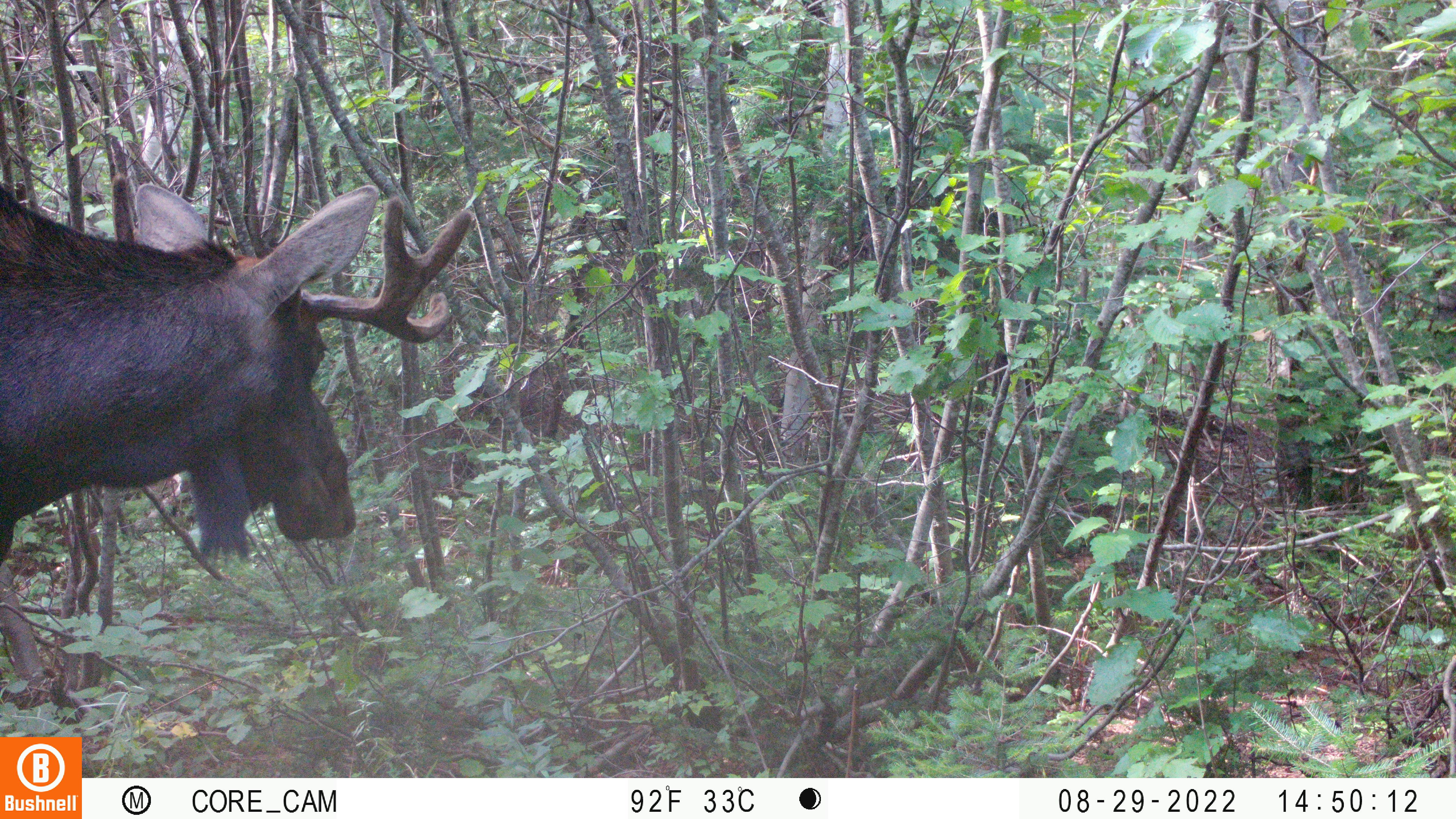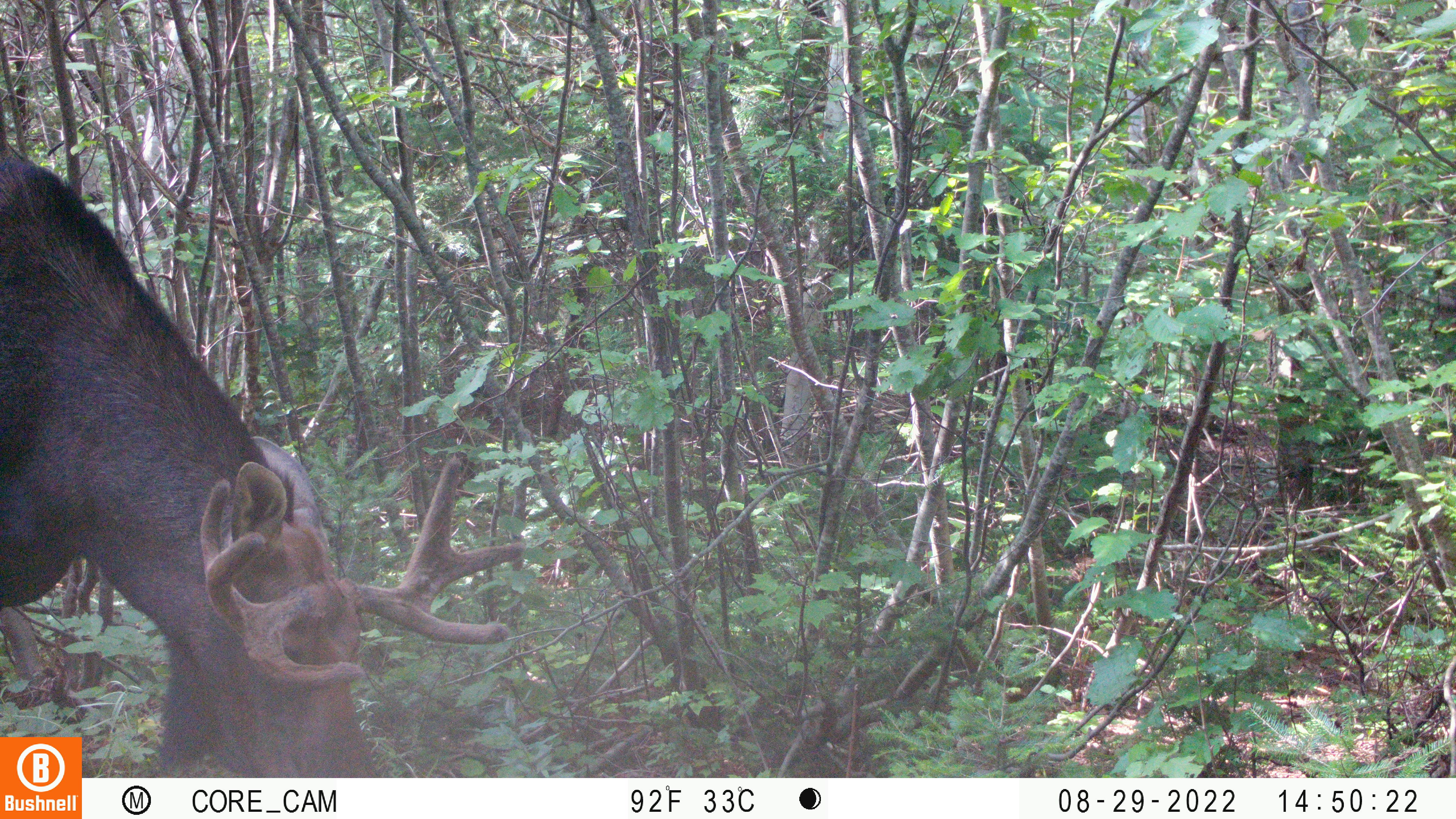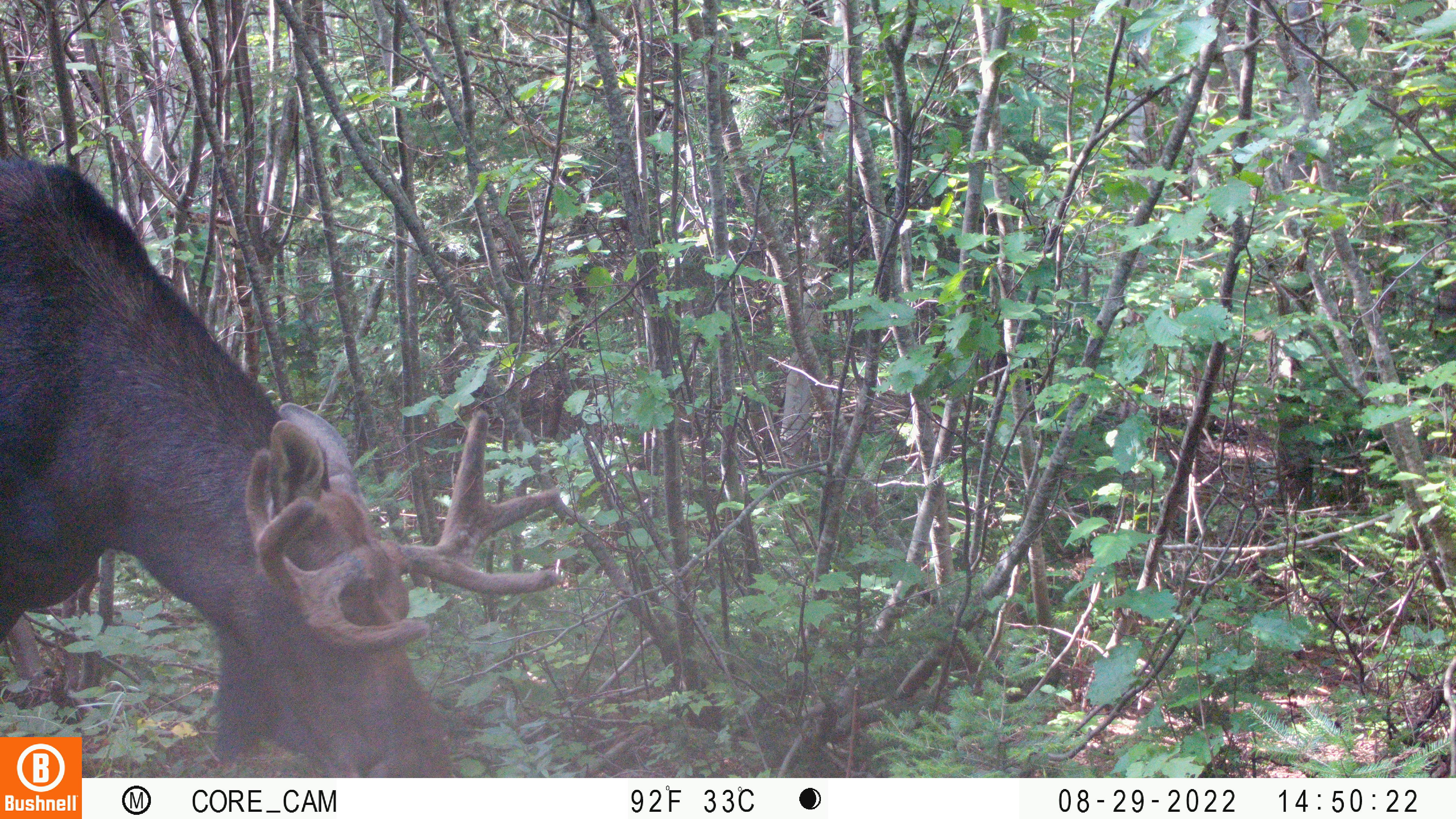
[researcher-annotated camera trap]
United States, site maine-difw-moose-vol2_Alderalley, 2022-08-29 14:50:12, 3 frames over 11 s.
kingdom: Animalia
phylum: Chordata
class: Mammalia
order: Artiodactyla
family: Cervidae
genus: Alces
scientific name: Alces alces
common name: moose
Moose (Alces alces).